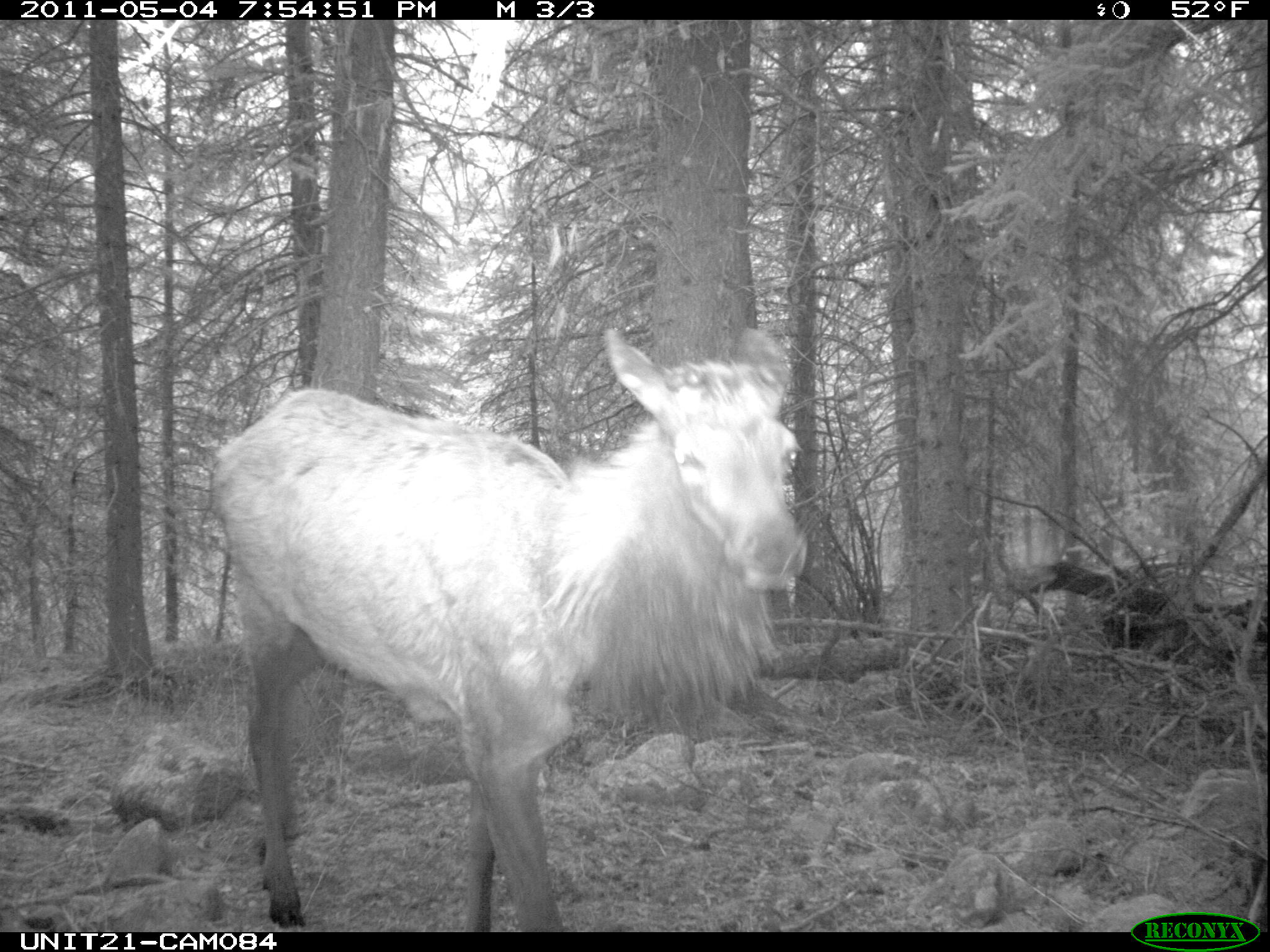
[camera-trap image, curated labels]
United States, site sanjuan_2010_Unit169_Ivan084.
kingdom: Animalia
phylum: Chordata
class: Mammalia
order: Artiodactyla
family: Cervidae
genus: Cervus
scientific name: Cervus elaphus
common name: red deer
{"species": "Cervus elaphus (red deer)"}